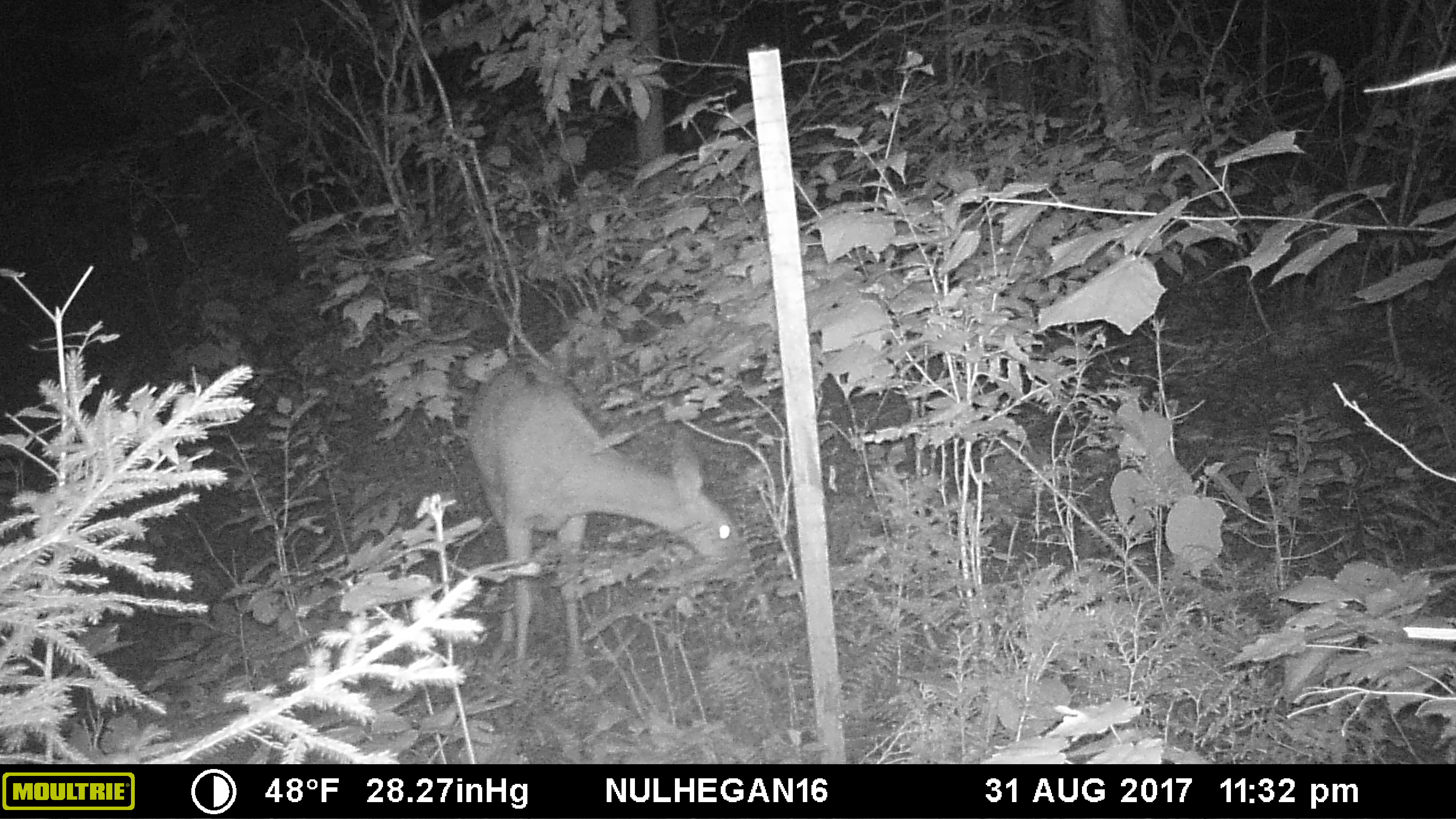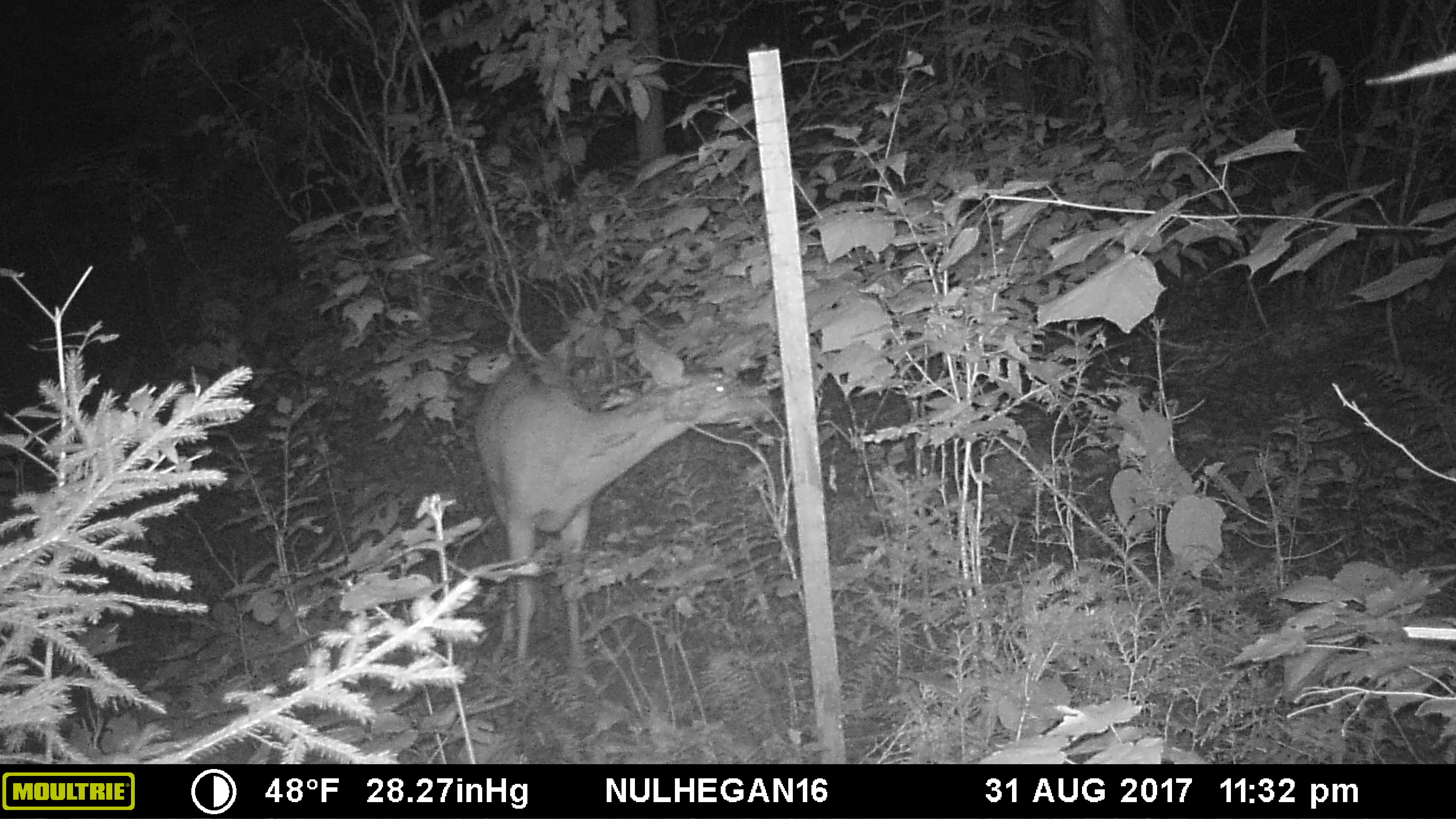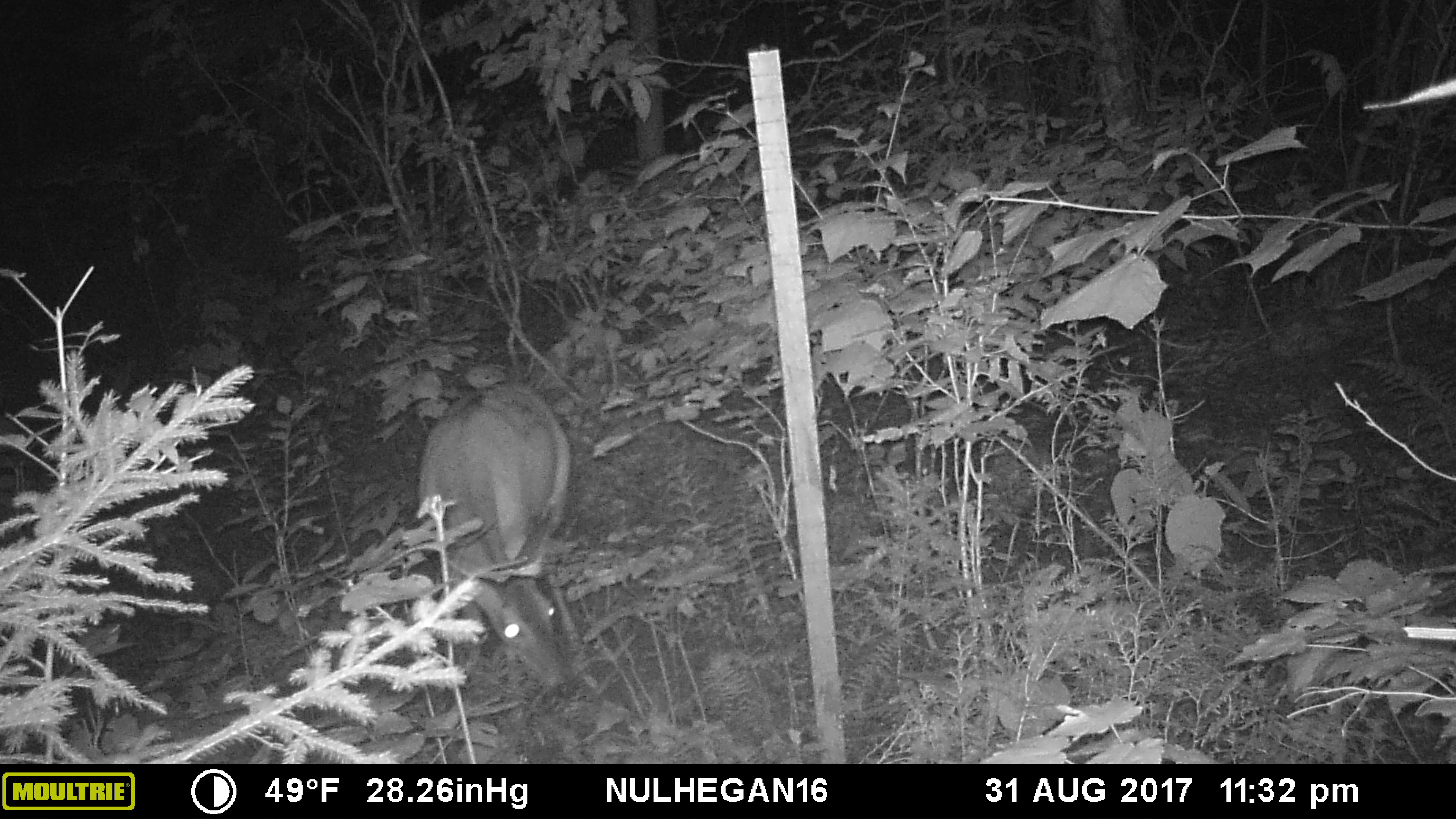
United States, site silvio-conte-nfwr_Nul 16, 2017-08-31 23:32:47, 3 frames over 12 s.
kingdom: Animalia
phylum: Chordata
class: Mammalia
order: Artiodactyla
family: Cervidae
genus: Odocoileus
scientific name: Odocoileus virginianus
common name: white-tailed deer